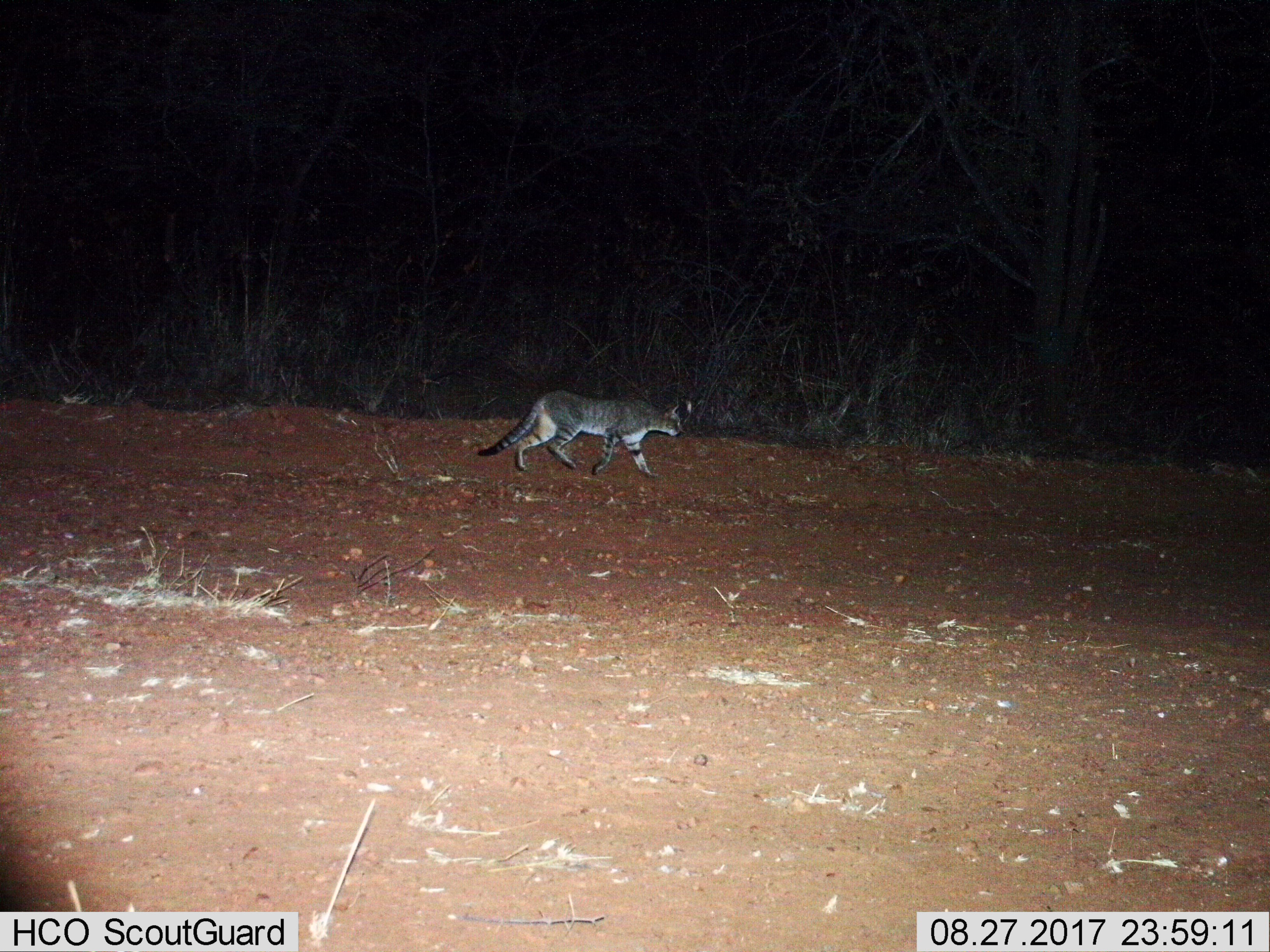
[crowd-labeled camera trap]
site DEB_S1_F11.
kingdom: Animalia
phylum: Chordata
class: Mammalia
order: Carnivora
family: Felidae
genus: Felis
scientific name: Felis lybica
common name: african wild cat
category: africanwildcat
Africanwildcat (african wild cat) (Felis lybica), count 1. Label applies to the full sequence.